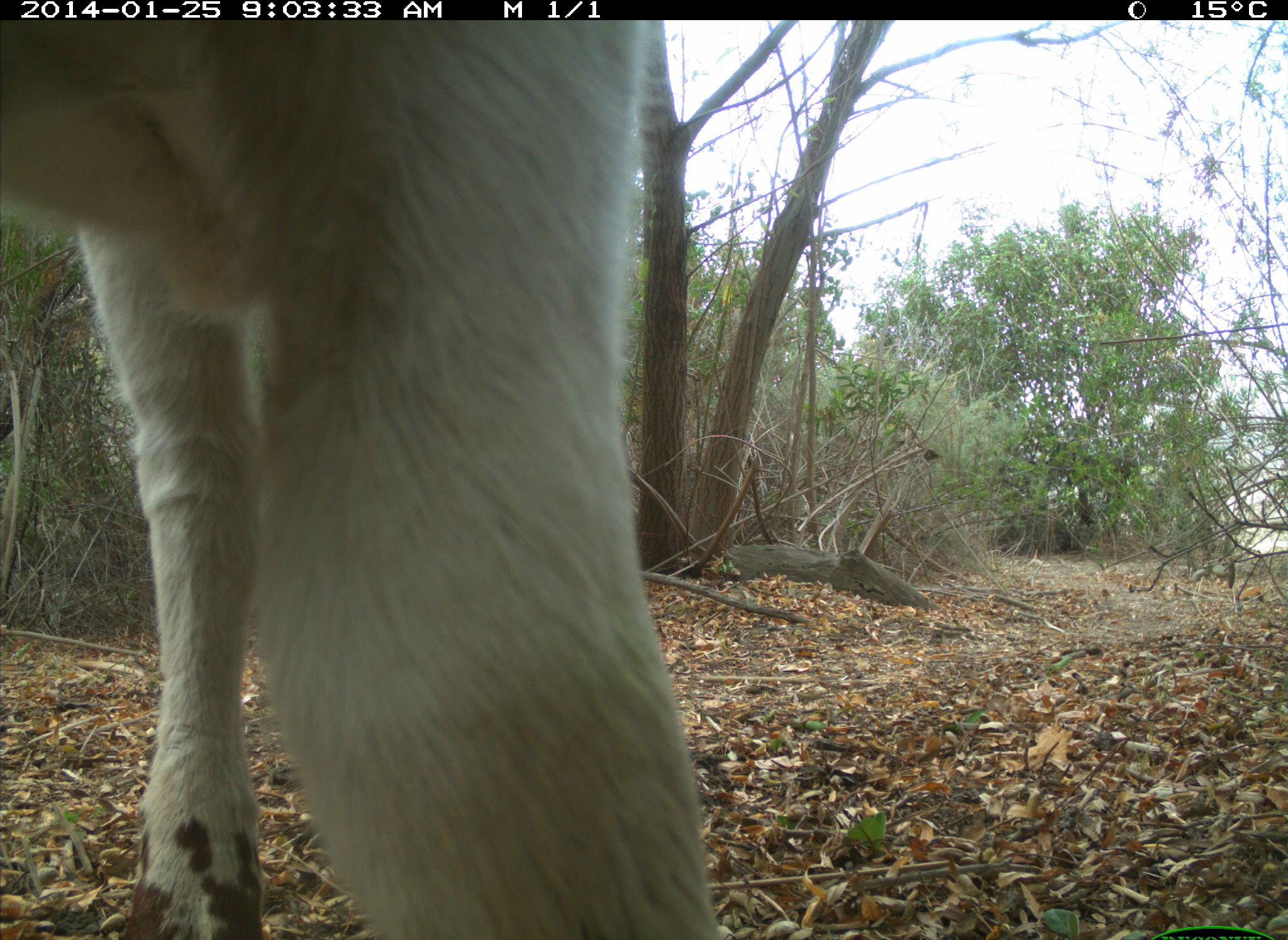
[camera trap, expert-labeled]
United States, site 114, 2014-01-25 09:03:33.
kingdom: Animalia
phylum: Chordata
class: Mammalia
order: Artiodactyla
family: Bovidae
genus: Bos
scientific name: Bos taurus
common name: cow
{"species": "cow (Bos taurus)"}